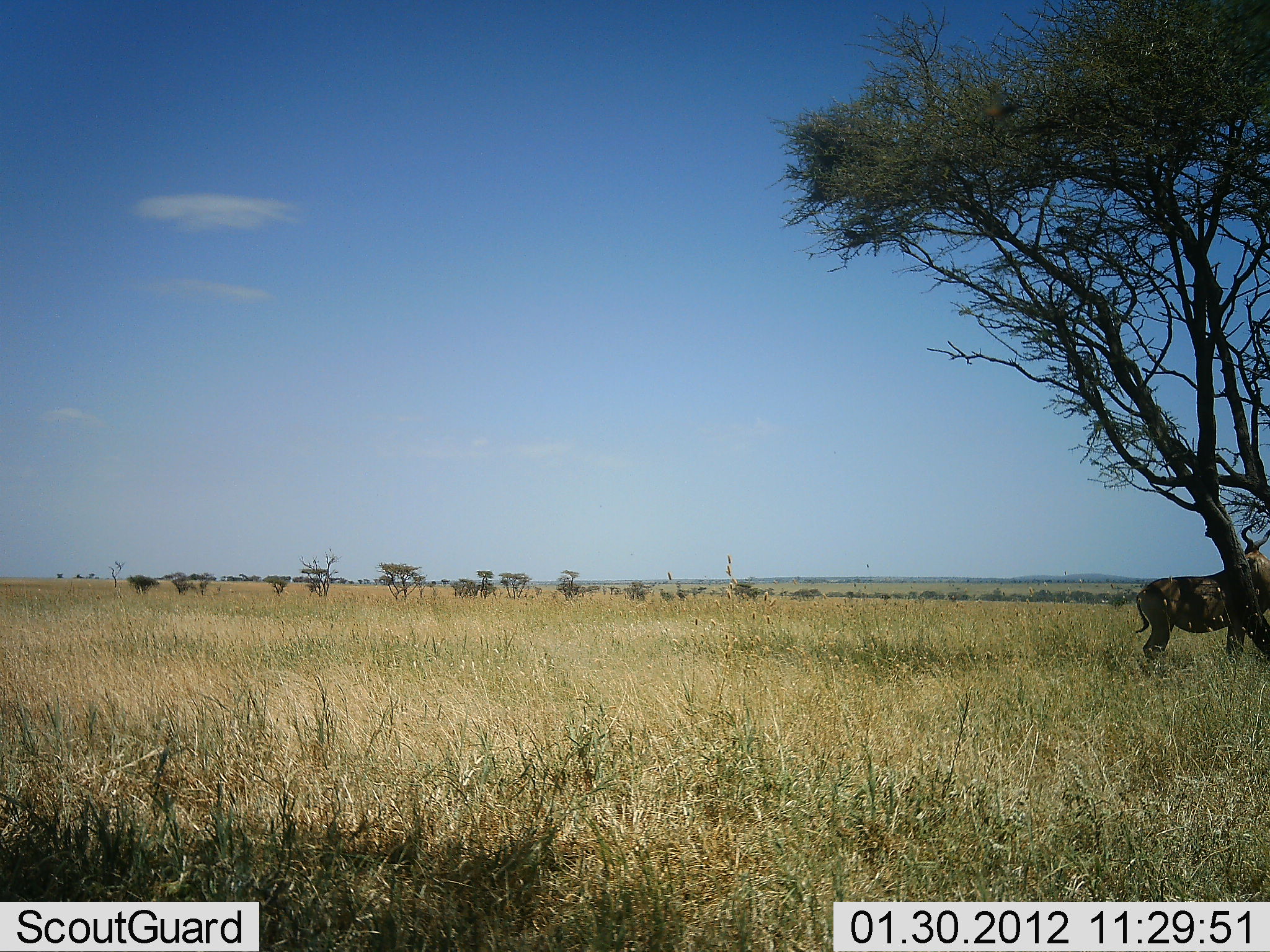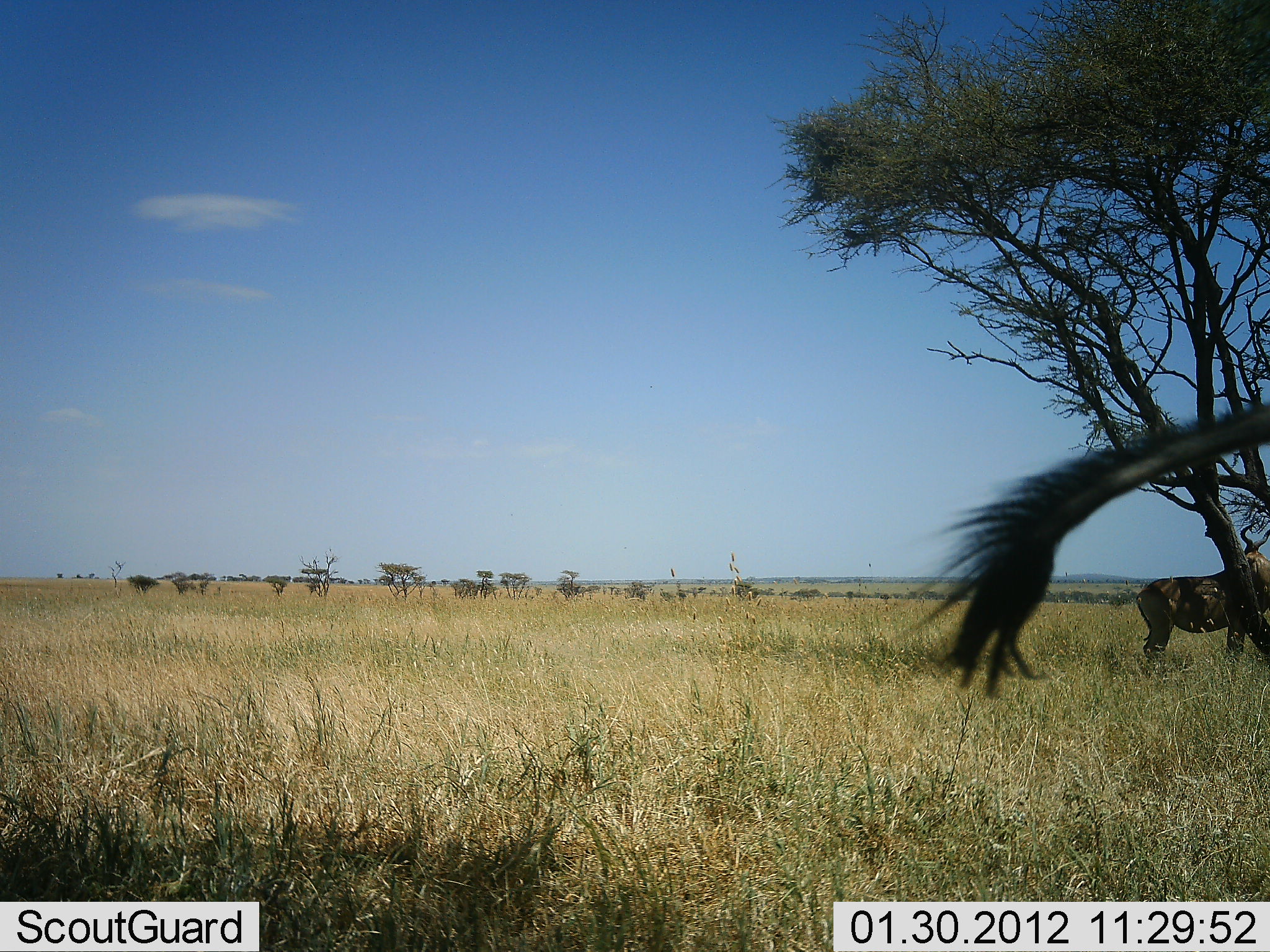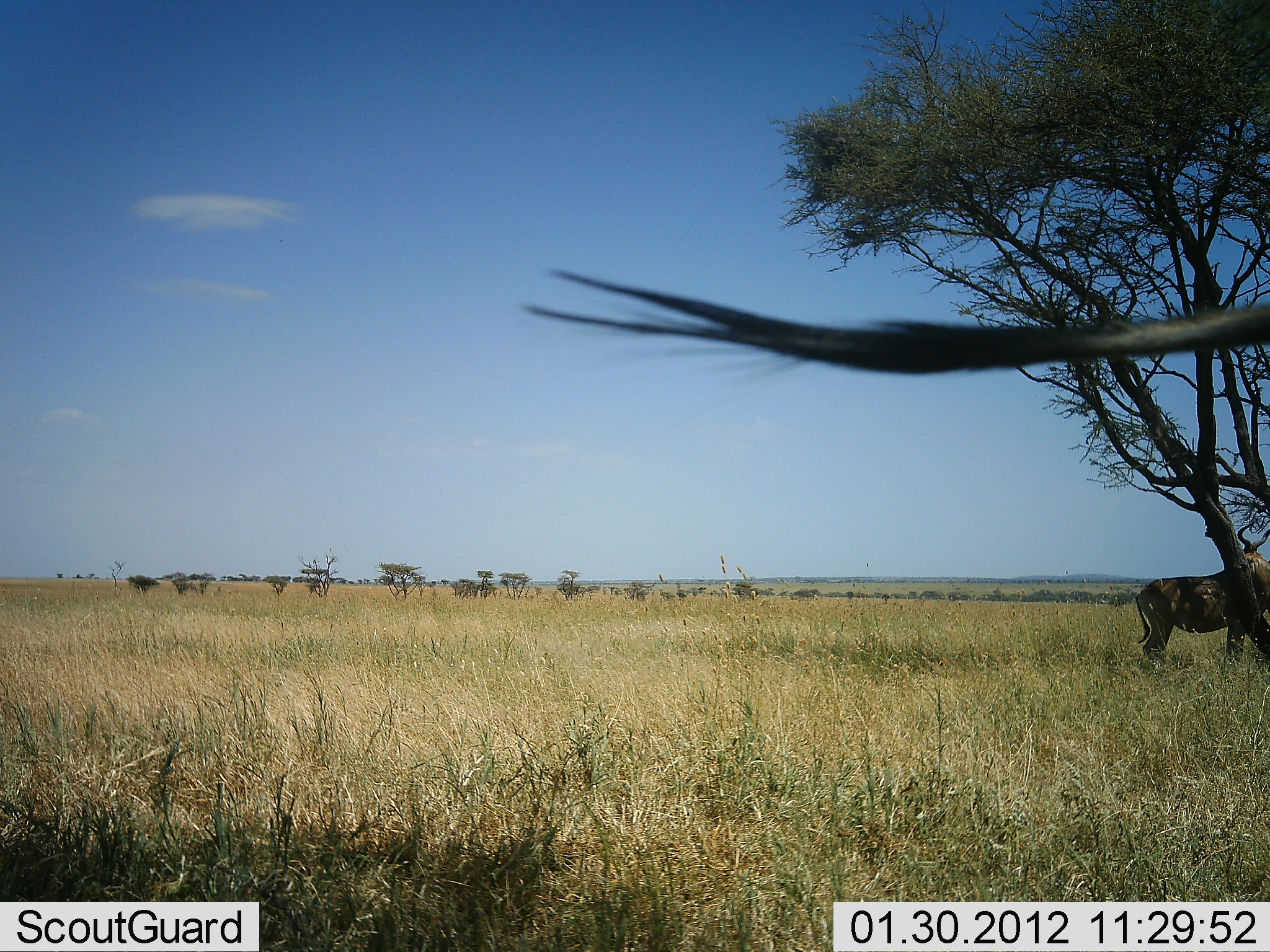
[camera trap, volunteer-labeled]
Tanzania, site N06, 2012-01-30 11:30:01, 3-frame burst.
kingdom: Animalia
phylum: Chordata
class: Mammalia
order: Artiodactyla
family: Bovidae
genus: Alcelaphus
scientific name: Alcelaphus buselaphus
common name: hartebeest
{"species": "hartebeest (Alcelaphus buselaphus)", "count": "2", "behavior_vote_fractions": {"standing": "100%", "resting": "6%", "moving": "6%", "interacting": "0%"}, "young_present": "0%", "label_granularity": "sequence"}